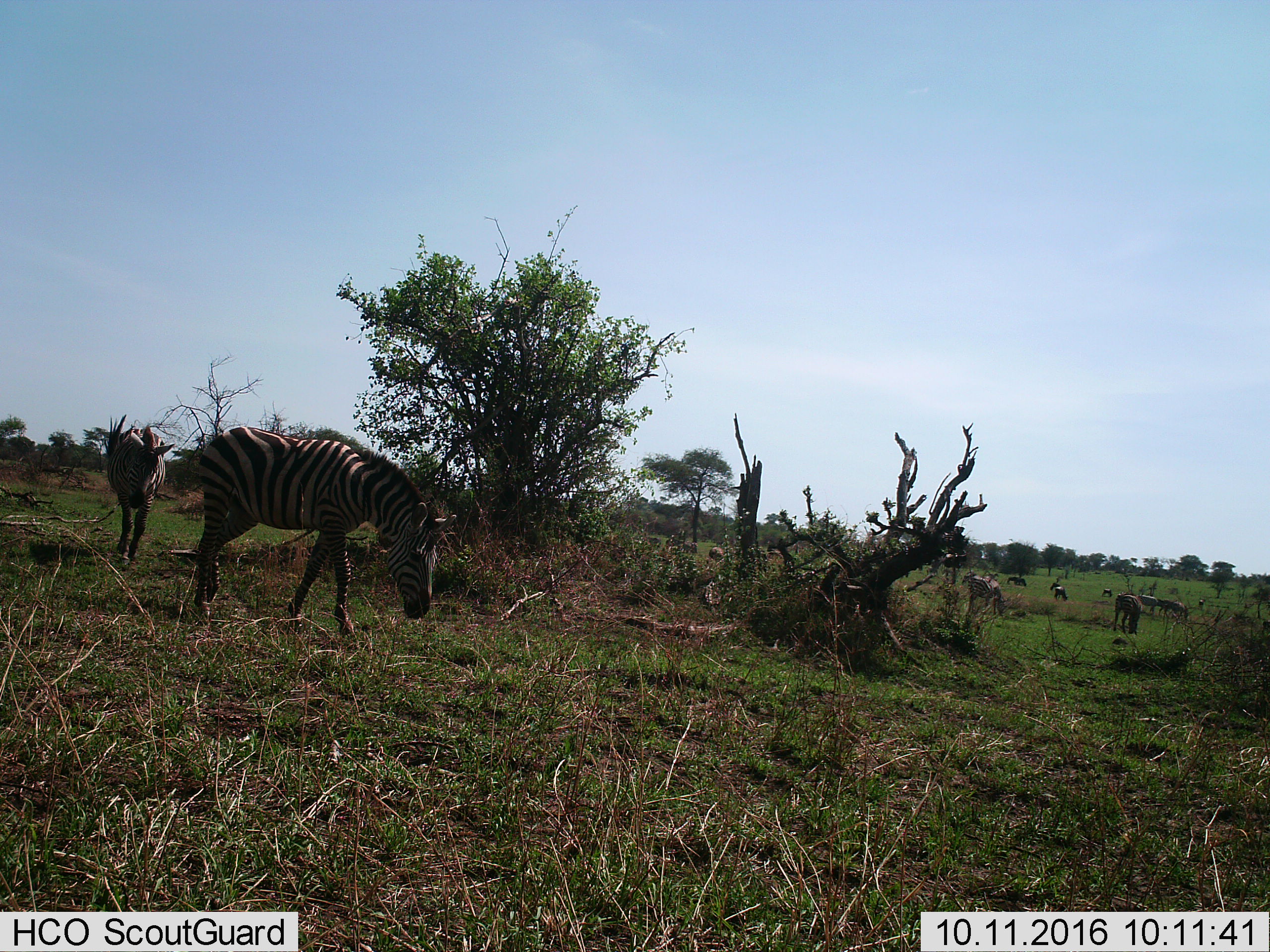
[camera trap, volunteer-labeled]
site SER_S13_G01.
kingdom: Animalia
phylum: Chordata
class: Mammalia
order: Perissodactyla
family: Equidae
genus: Equus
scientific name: Equus quagga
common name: plains zebra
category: zebraplains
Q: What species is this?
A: Zebraplains (plains zebra) (Equus quagga).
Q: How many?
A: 7.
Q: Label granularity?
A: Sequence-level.